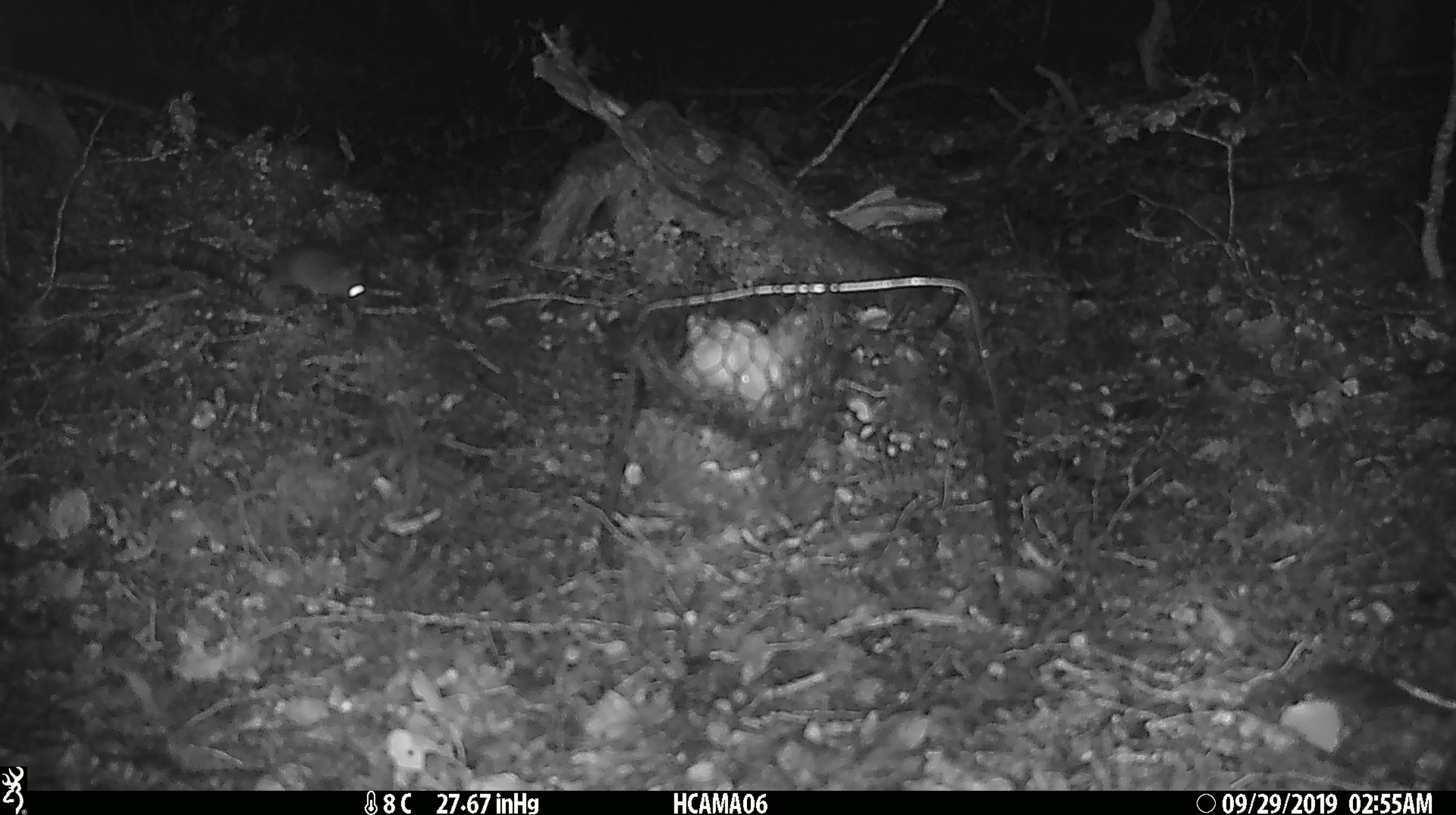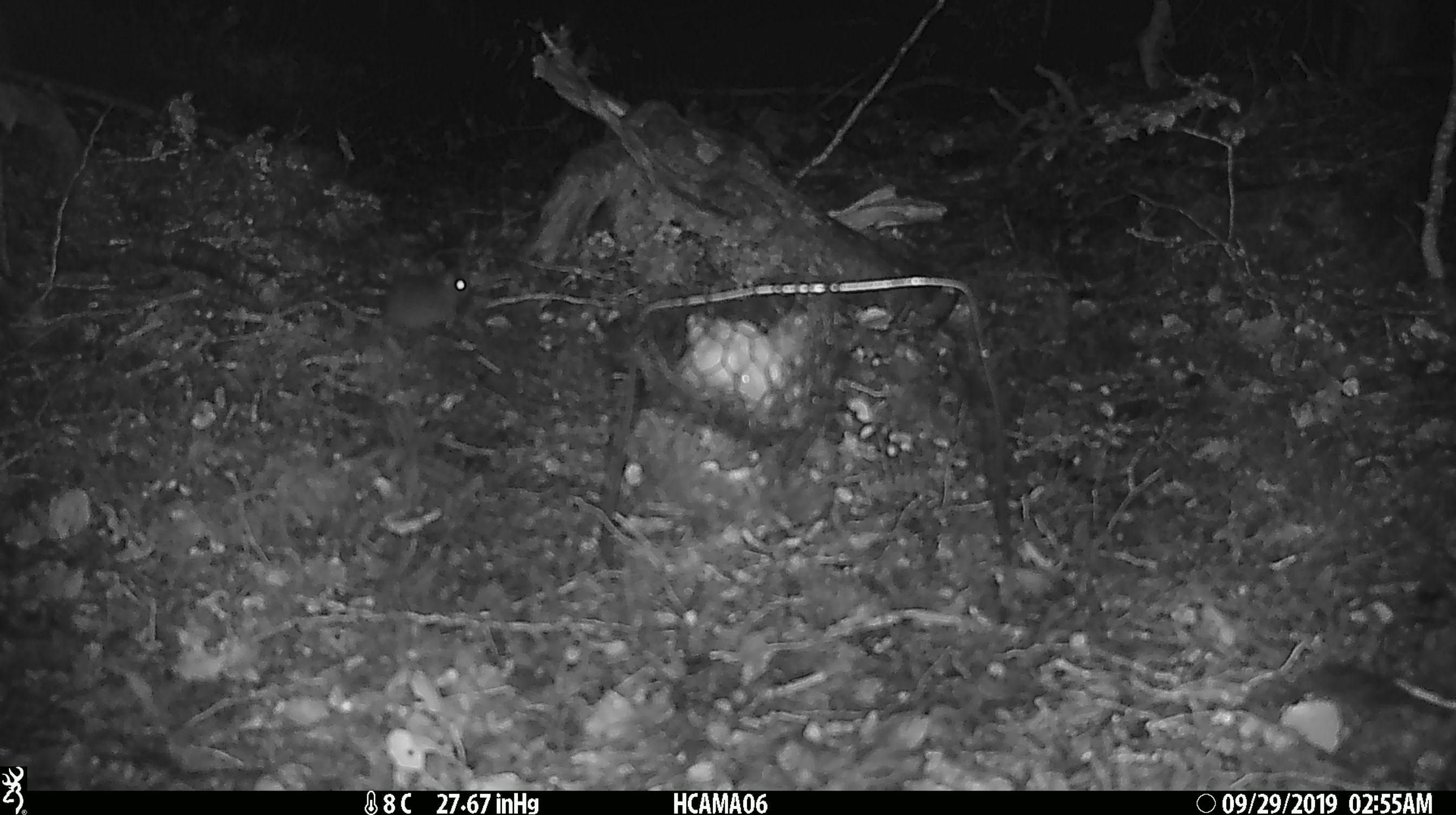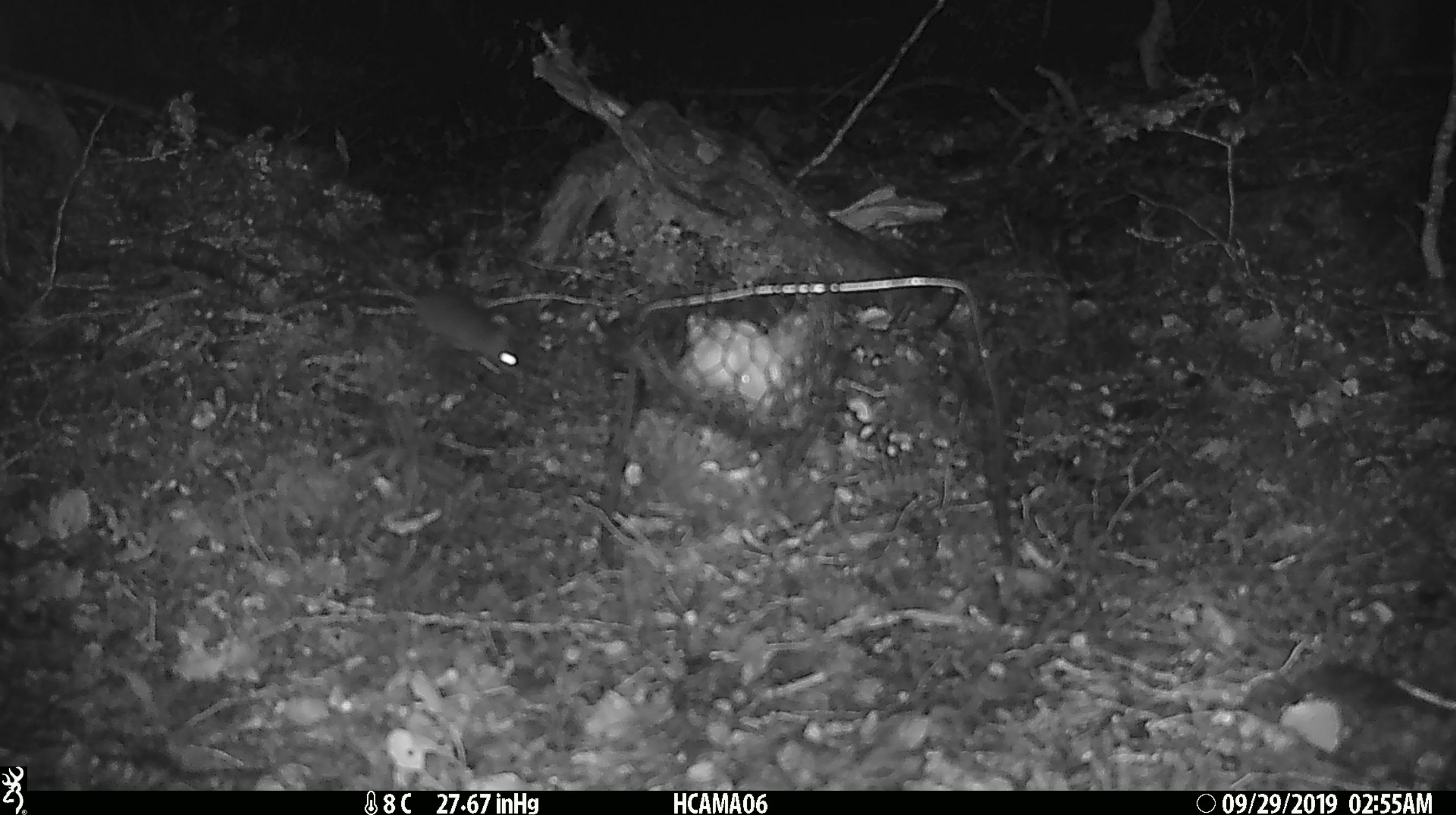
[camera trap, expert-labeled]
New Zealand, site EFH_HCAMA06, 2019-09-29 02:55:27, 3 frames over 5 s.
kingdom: Animalia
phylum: Chordata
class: Mammalia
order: Rodentia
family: Muridae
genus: Mus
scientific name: Mus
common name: mouse